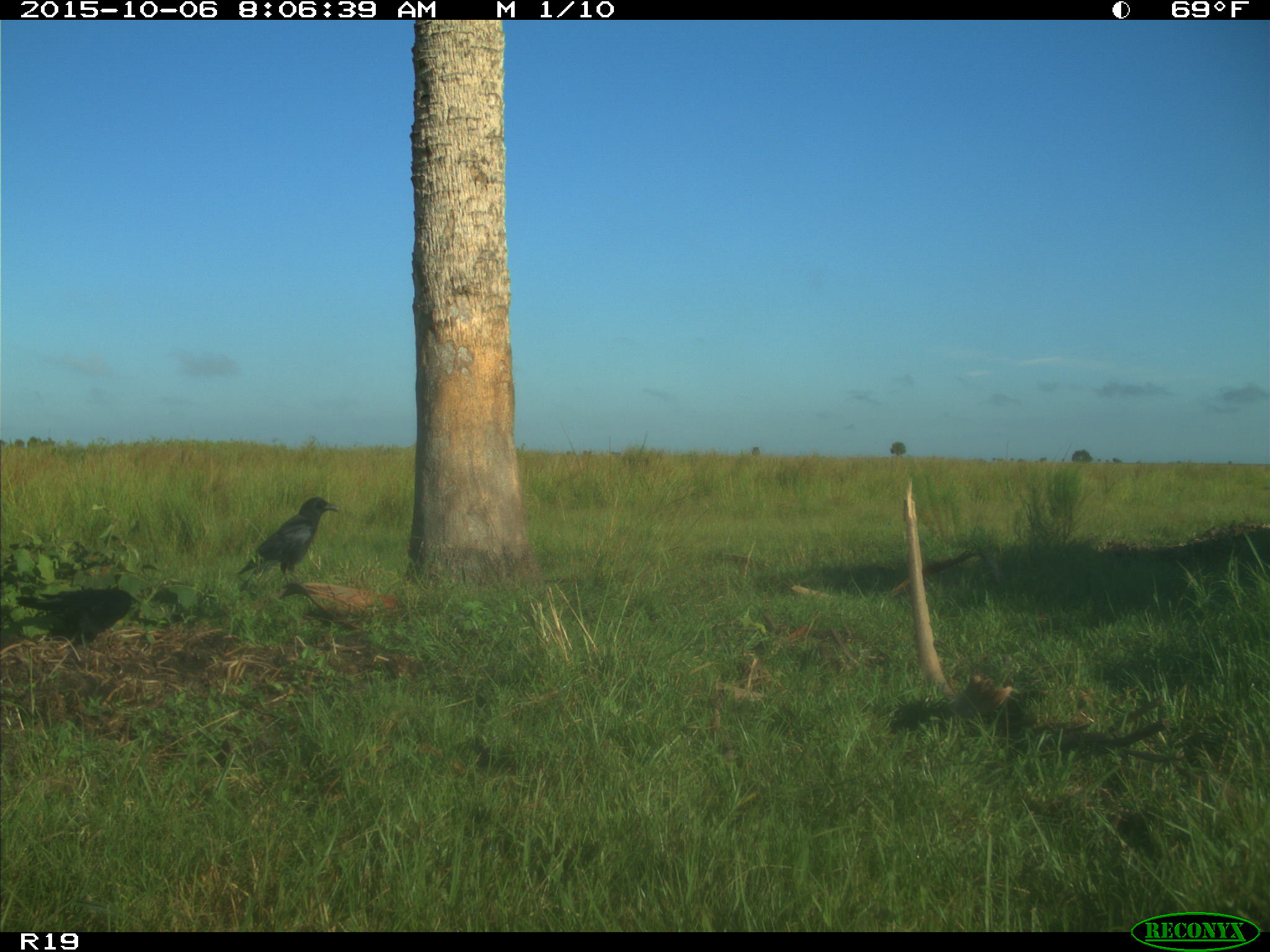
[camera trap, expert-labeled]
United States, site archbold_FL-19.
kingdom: Animalia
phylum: Chordata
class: Aves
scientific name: Aves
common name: birds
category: unidentified bird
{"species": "unidentified bird (birds) (Aves)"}